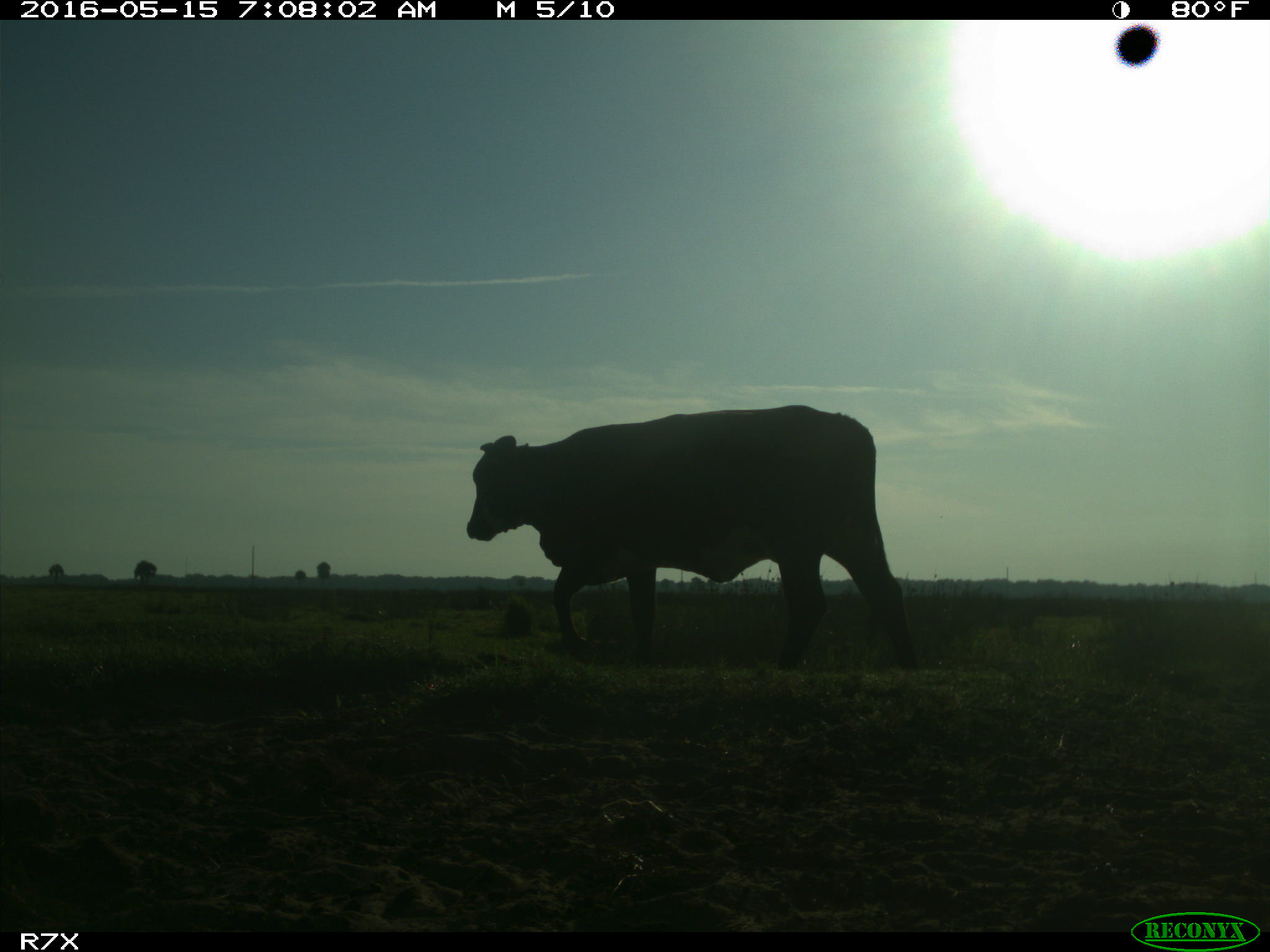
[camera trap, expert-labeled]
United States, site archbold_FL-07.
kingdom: Animalia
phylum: Chordata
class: Mammalia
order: Artiodactyla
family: Bovidae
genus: Bos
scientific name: Bos taurus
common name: domestic cow